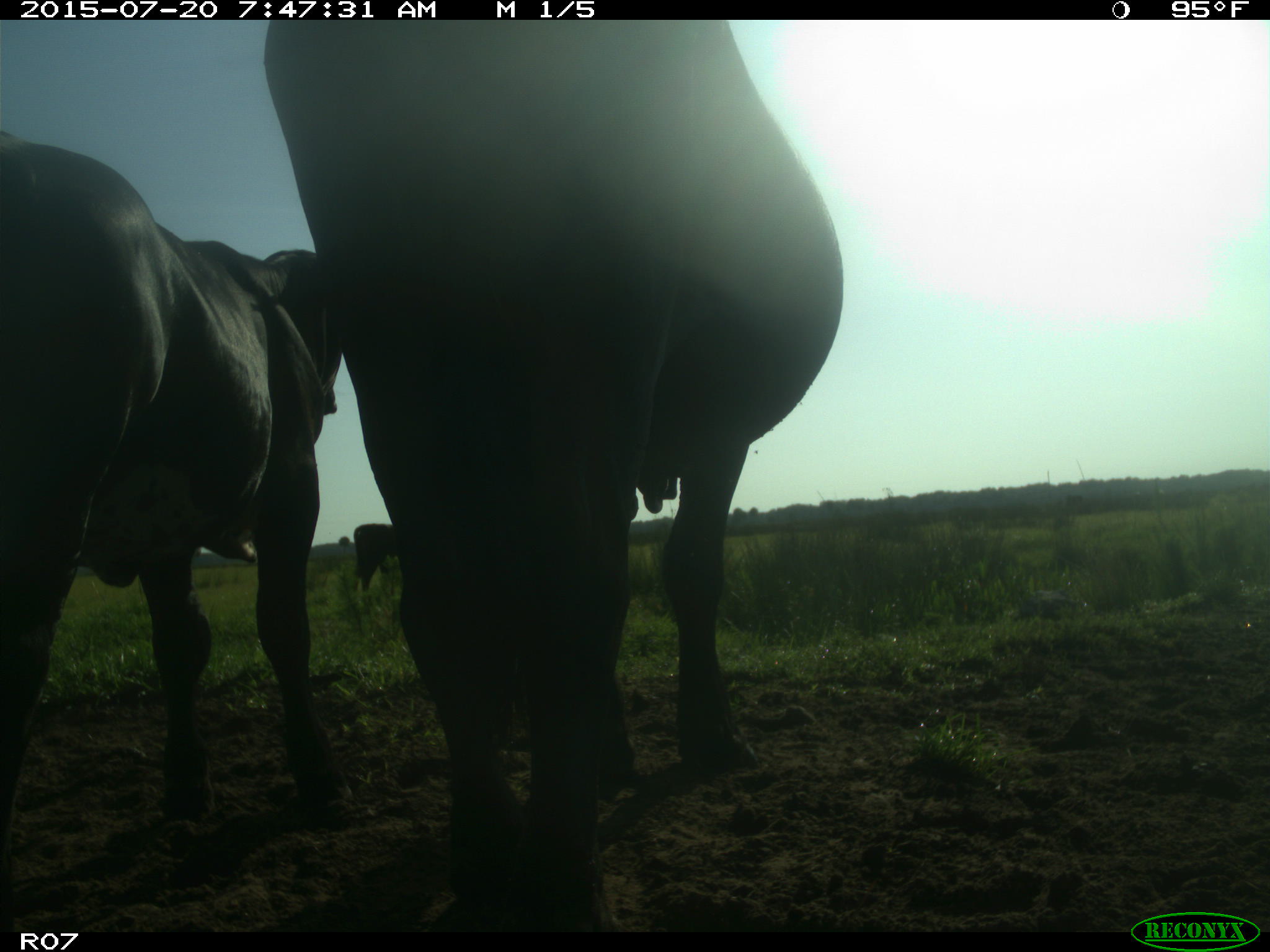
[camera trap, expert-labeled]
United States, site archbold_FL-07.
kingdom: Animalia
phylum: Chordata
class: Mammalia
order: Artiodactyla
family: Bovidae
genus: Bos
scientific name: Bos taurus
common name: domestic cow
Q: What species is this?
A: Bos taurus (domestic cow).